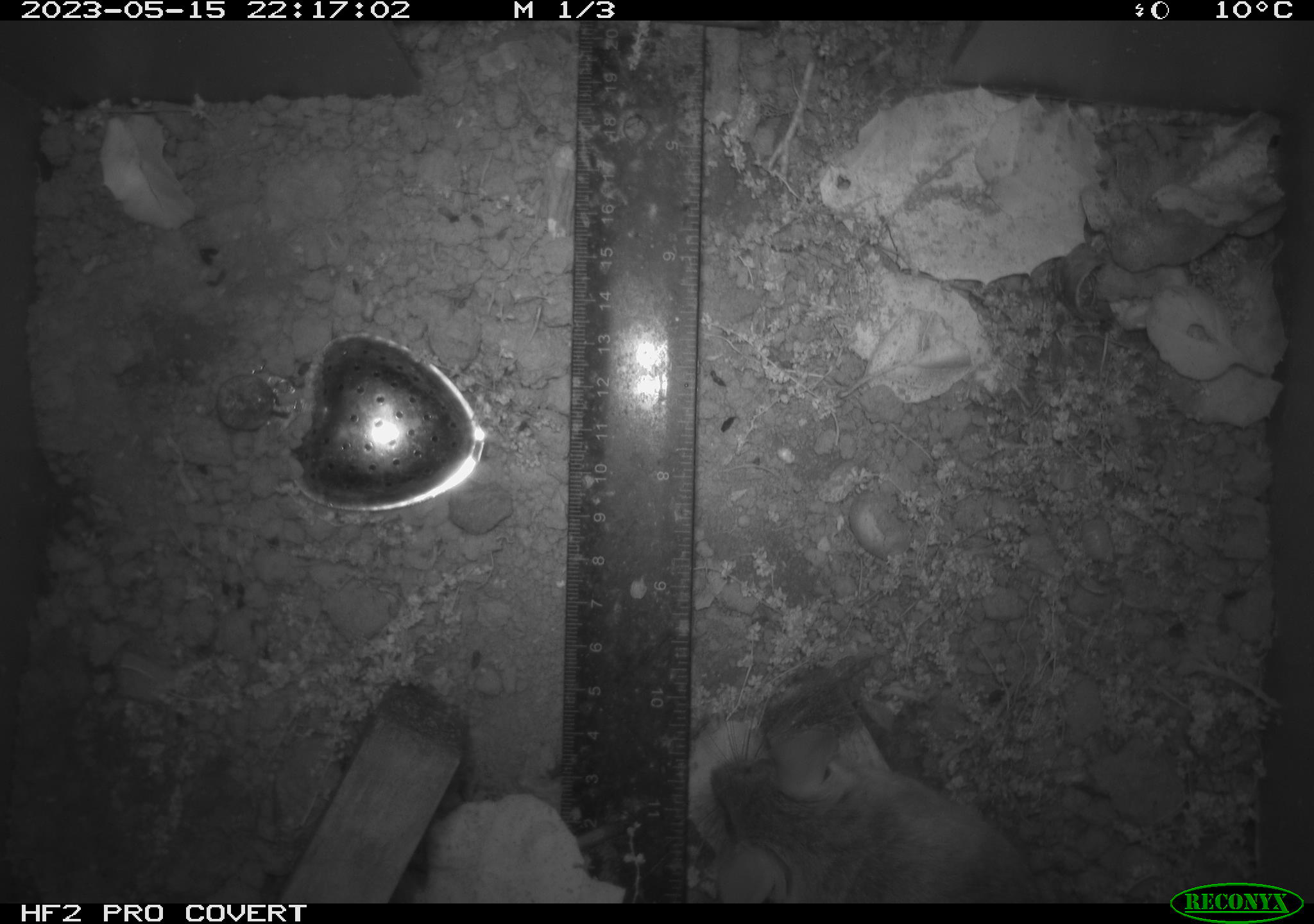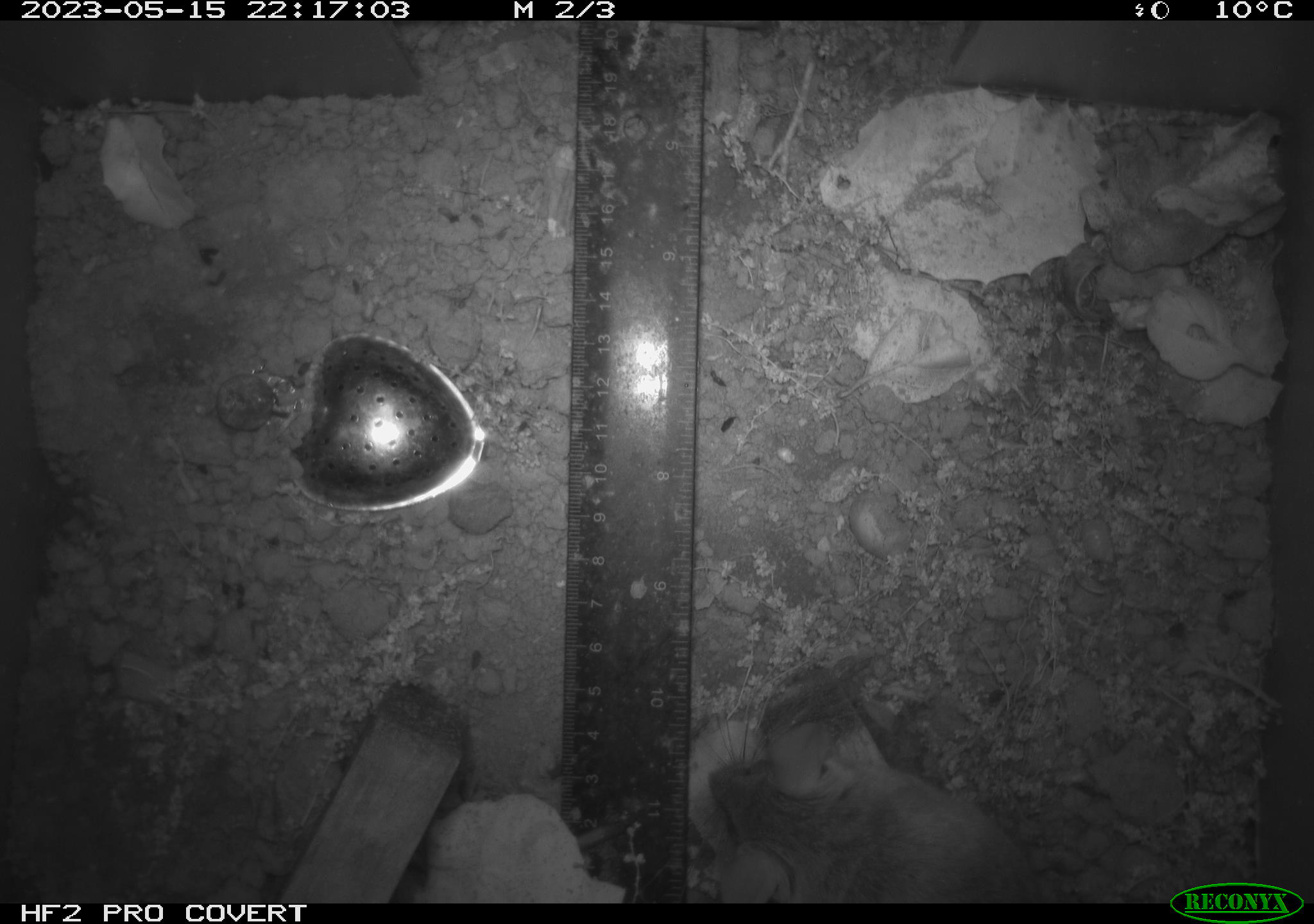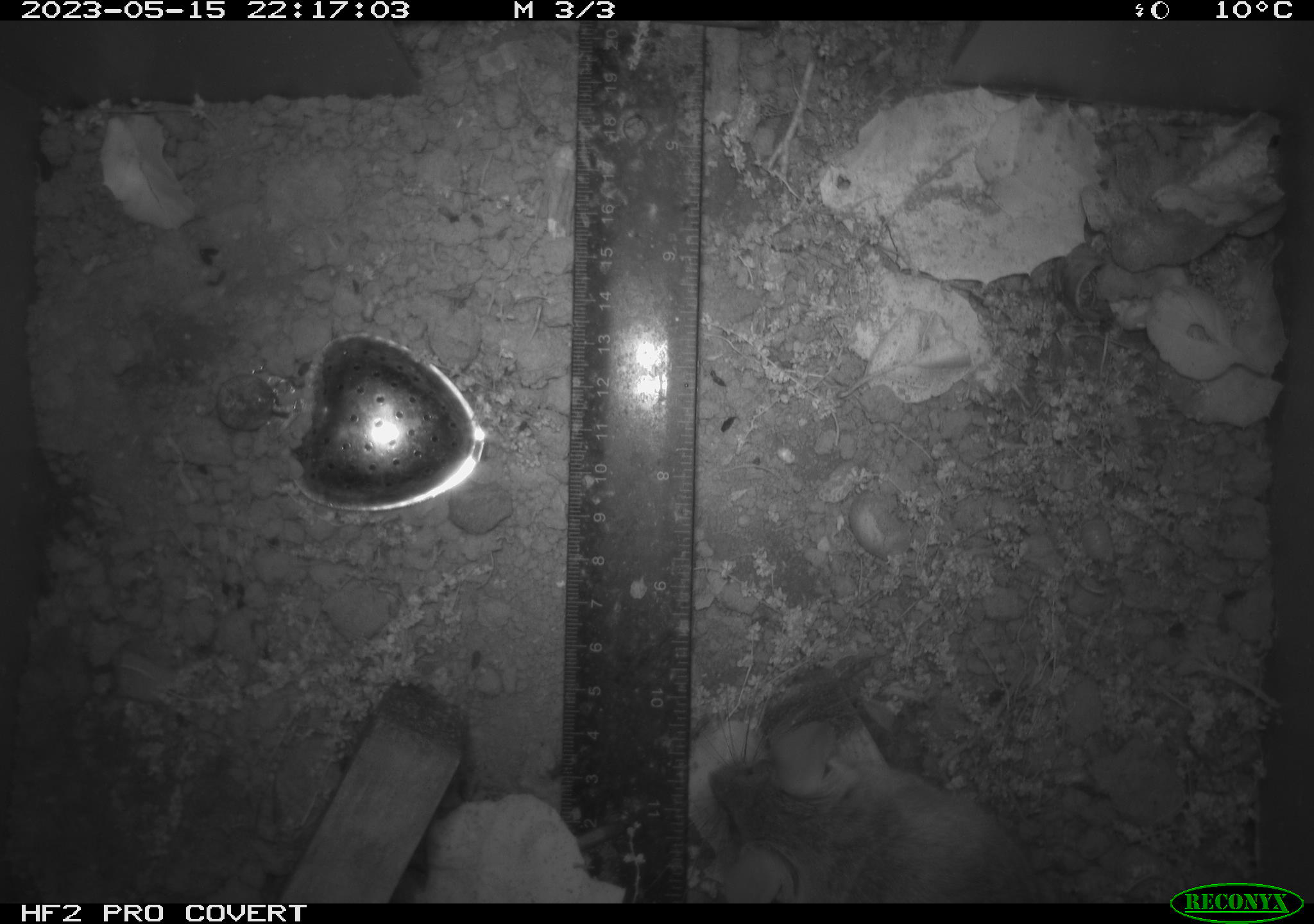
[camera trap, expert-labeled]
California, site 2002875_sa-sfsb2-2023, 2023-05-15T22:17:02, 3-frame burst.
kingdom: Animalia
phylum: Chordata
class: Mammalia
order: Rodentia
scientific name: Rodentia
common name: mouse species